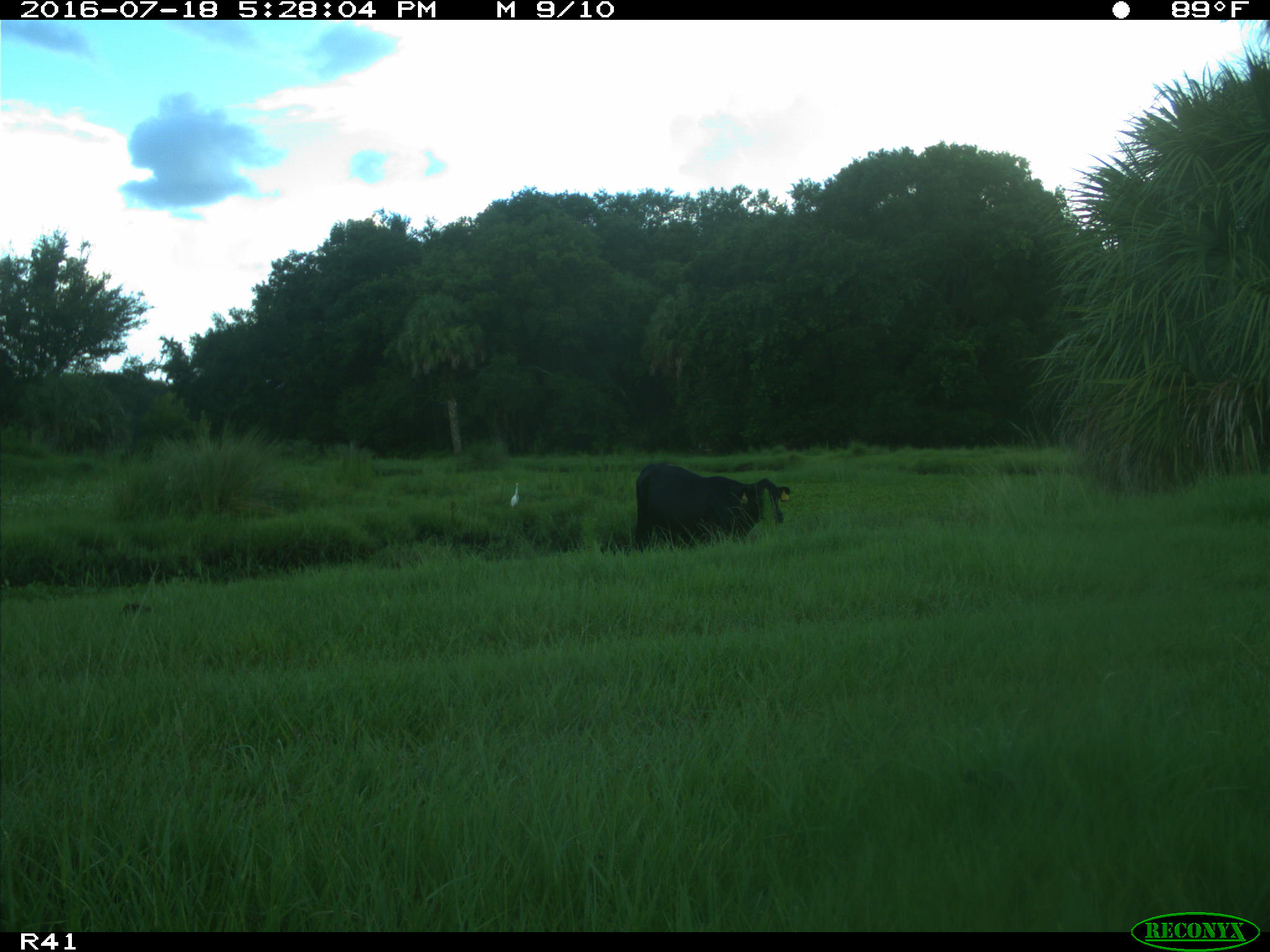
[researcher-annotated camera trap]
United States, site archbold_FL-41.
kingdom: Animalia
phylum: Chordata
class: Mammalia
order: Artiodactyla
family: Bovidae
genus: Bos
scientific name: Bos taurus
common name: domestic cow